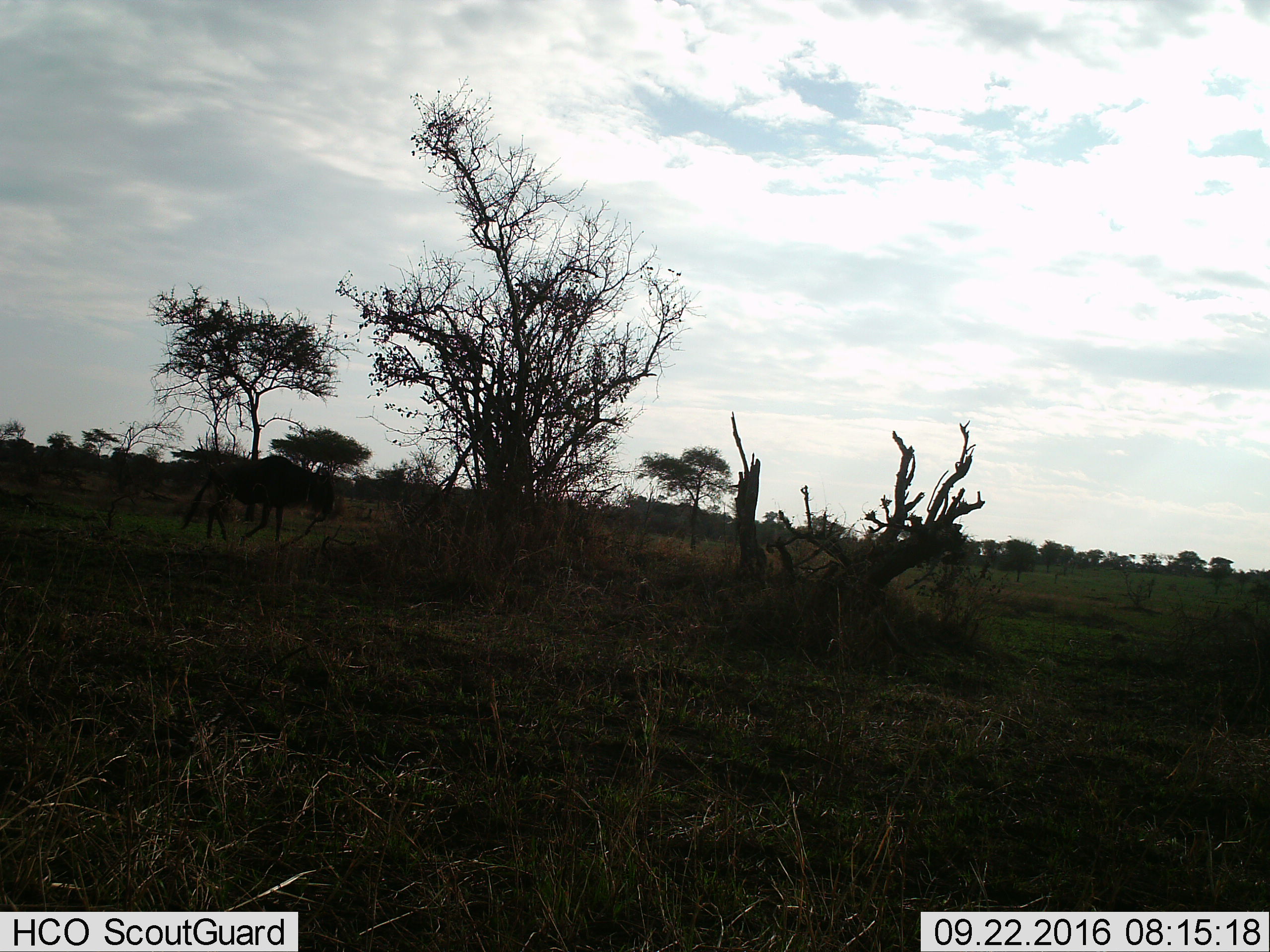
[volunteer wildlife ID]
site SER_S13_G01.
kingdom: Animalia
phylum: Chordata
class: Mammalia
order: Artiodactyla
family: Bovidae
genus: Connochaetes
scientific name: Connochaetes taurinus taurinus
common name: blue wildebeest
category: wildebeestblue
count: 1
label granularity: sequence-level